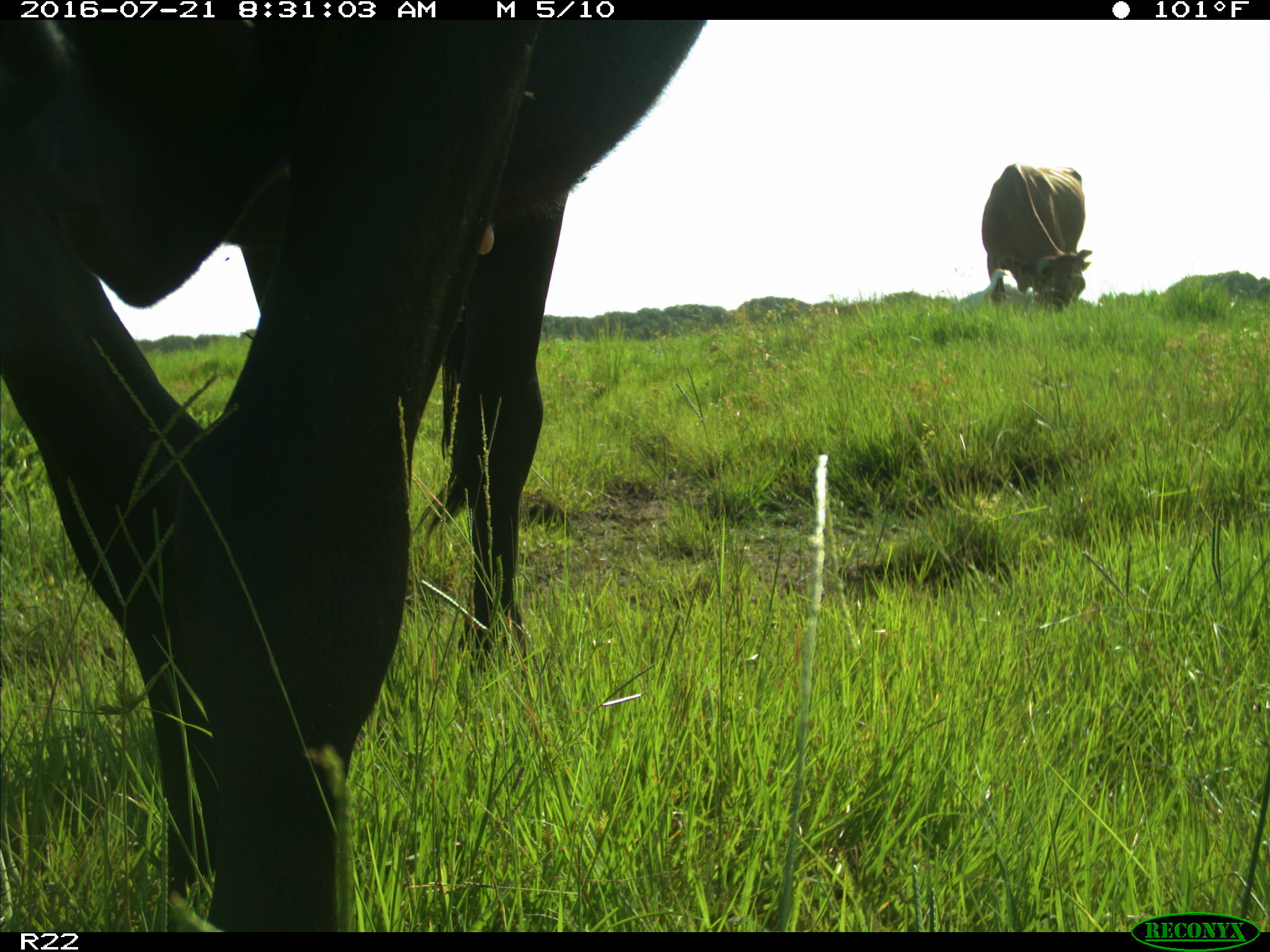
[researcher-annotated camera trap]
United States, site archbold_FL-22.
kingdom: Animalia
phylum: Chordata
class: Mammalia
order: Artiodactyla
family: Bovidae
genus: Bos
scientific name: Bos taurus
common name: domestic cow